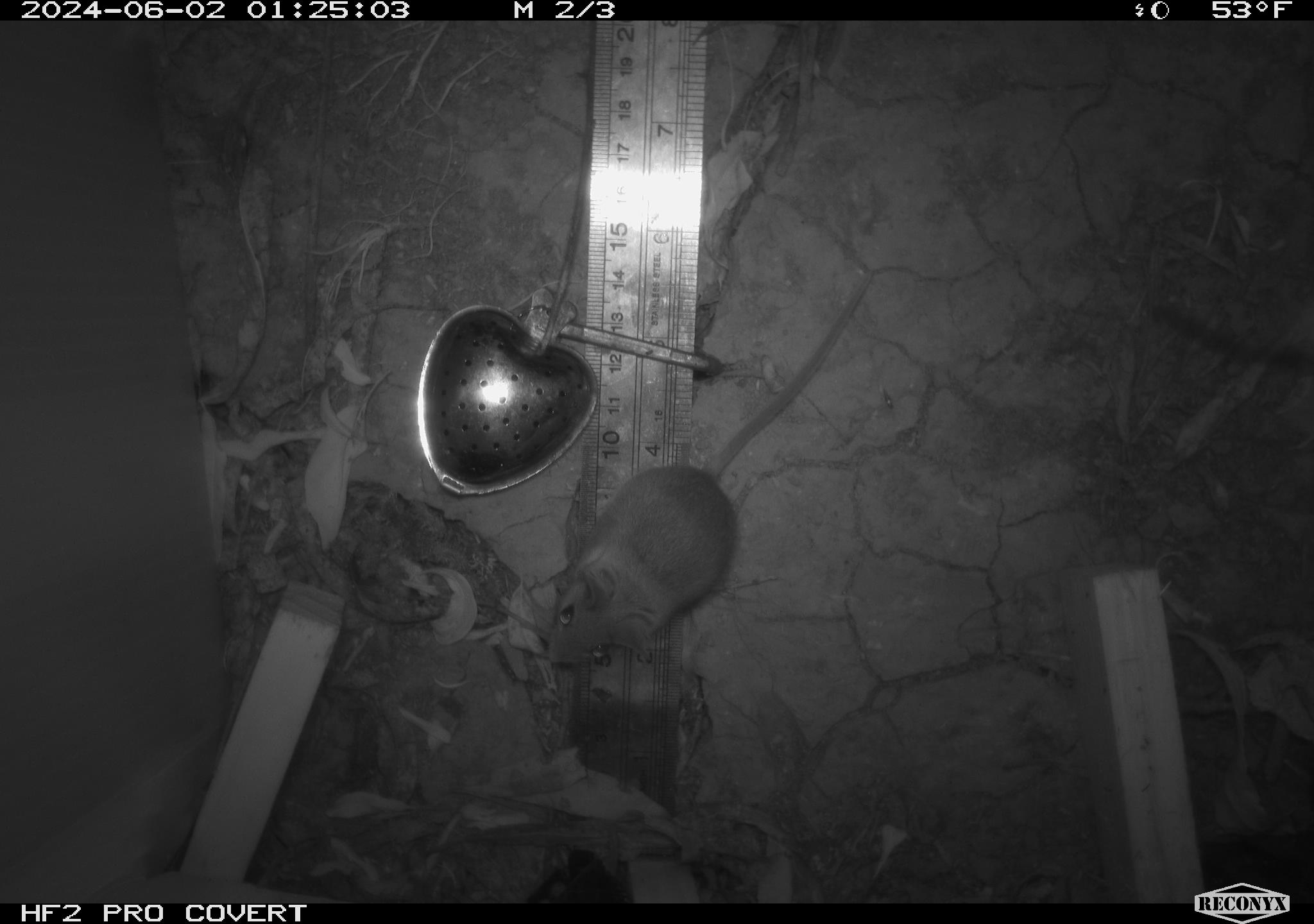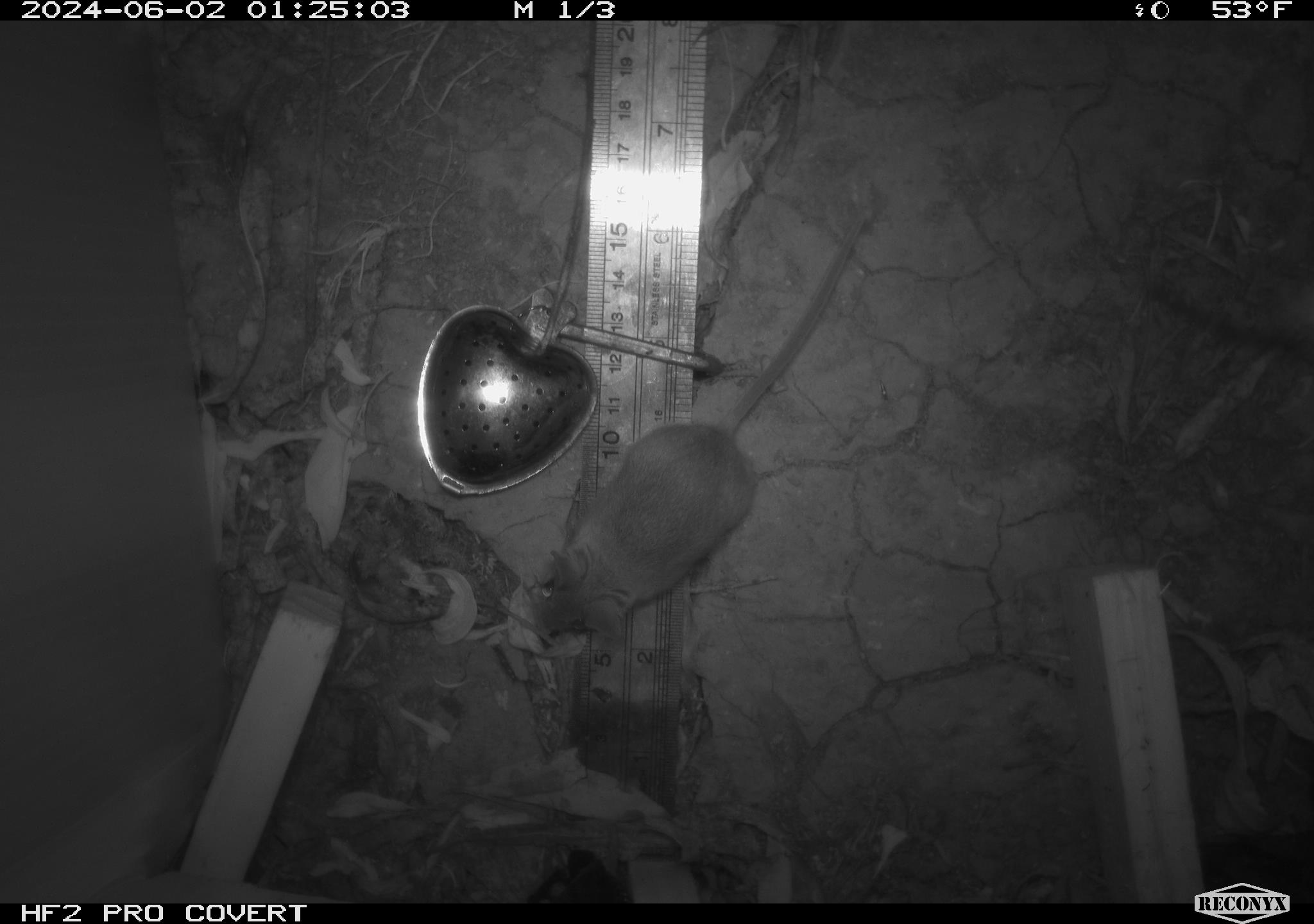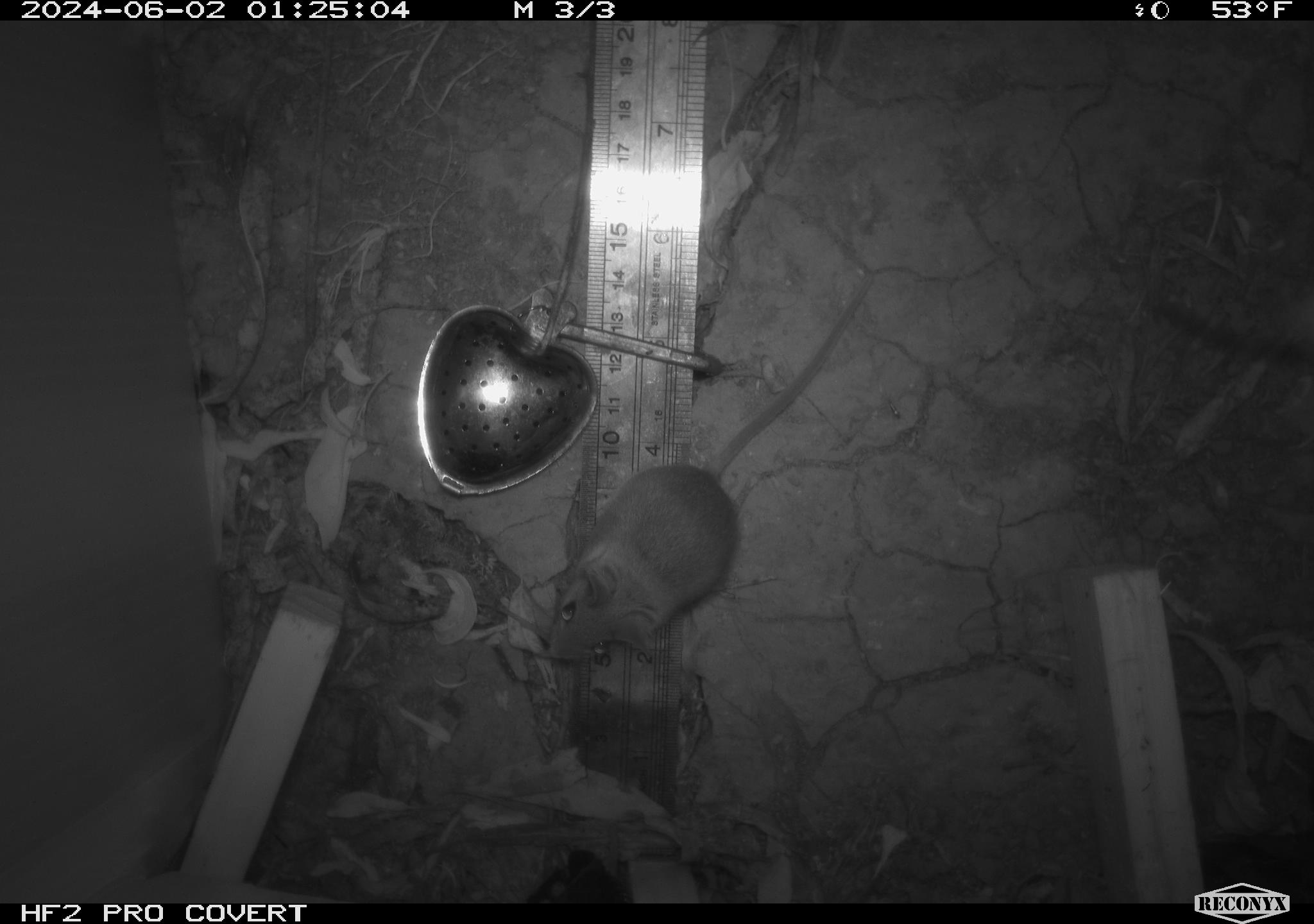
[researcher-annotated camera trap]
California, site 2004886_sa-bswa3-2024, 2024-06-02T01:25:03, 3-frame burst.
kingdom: Animalia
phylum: Chordata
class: Mammalia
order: Rodentia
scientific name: Rodentia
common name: mouse species